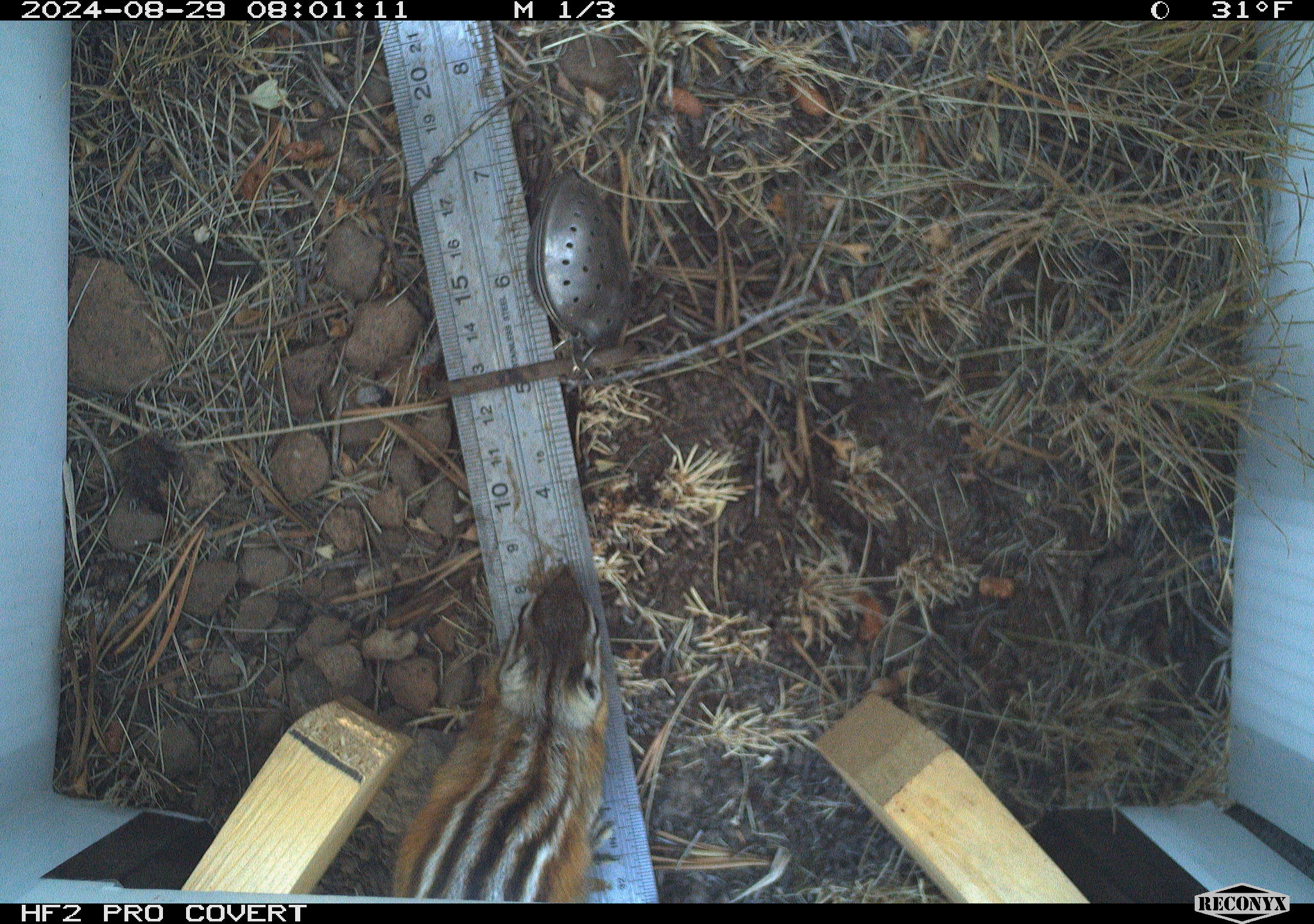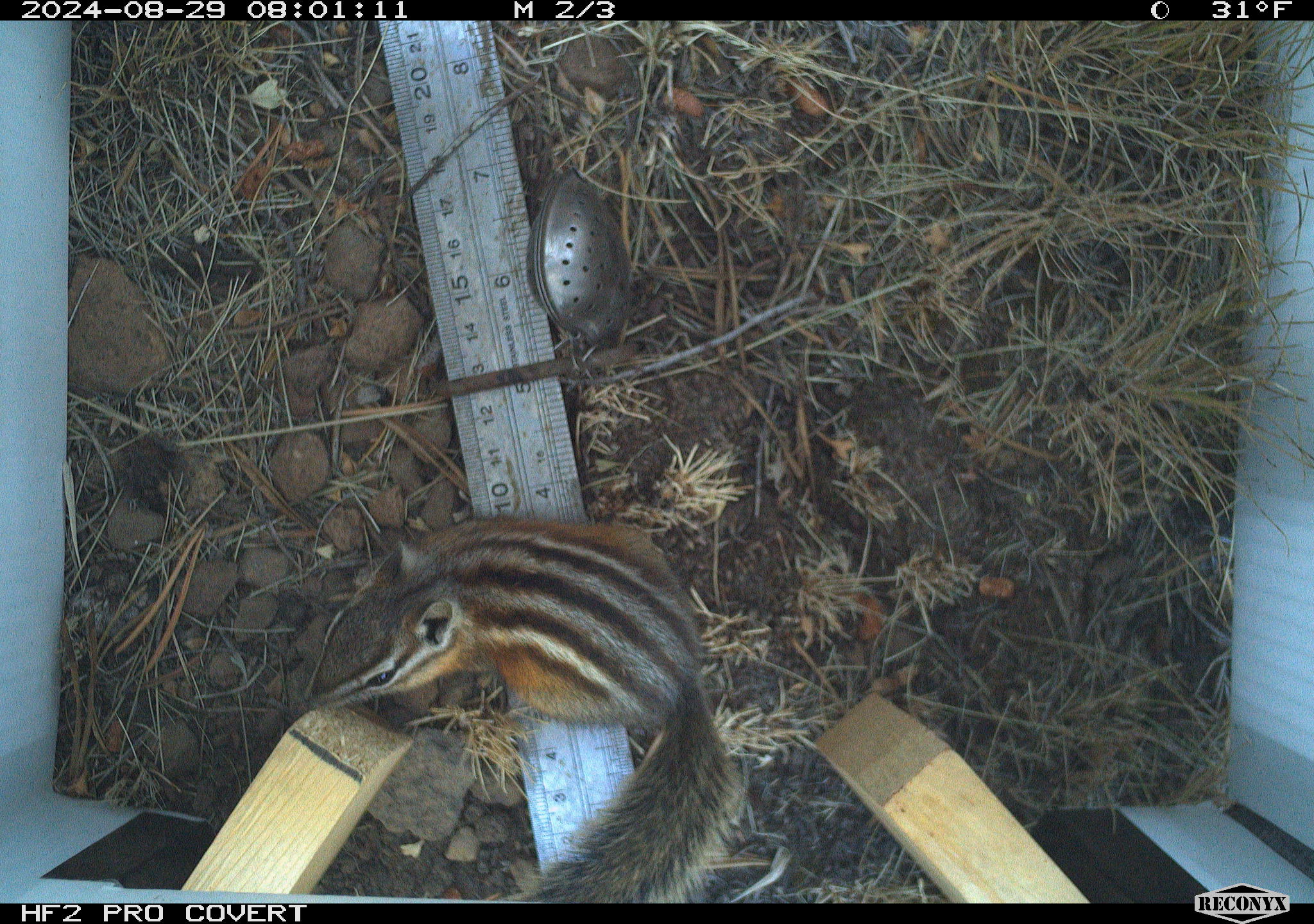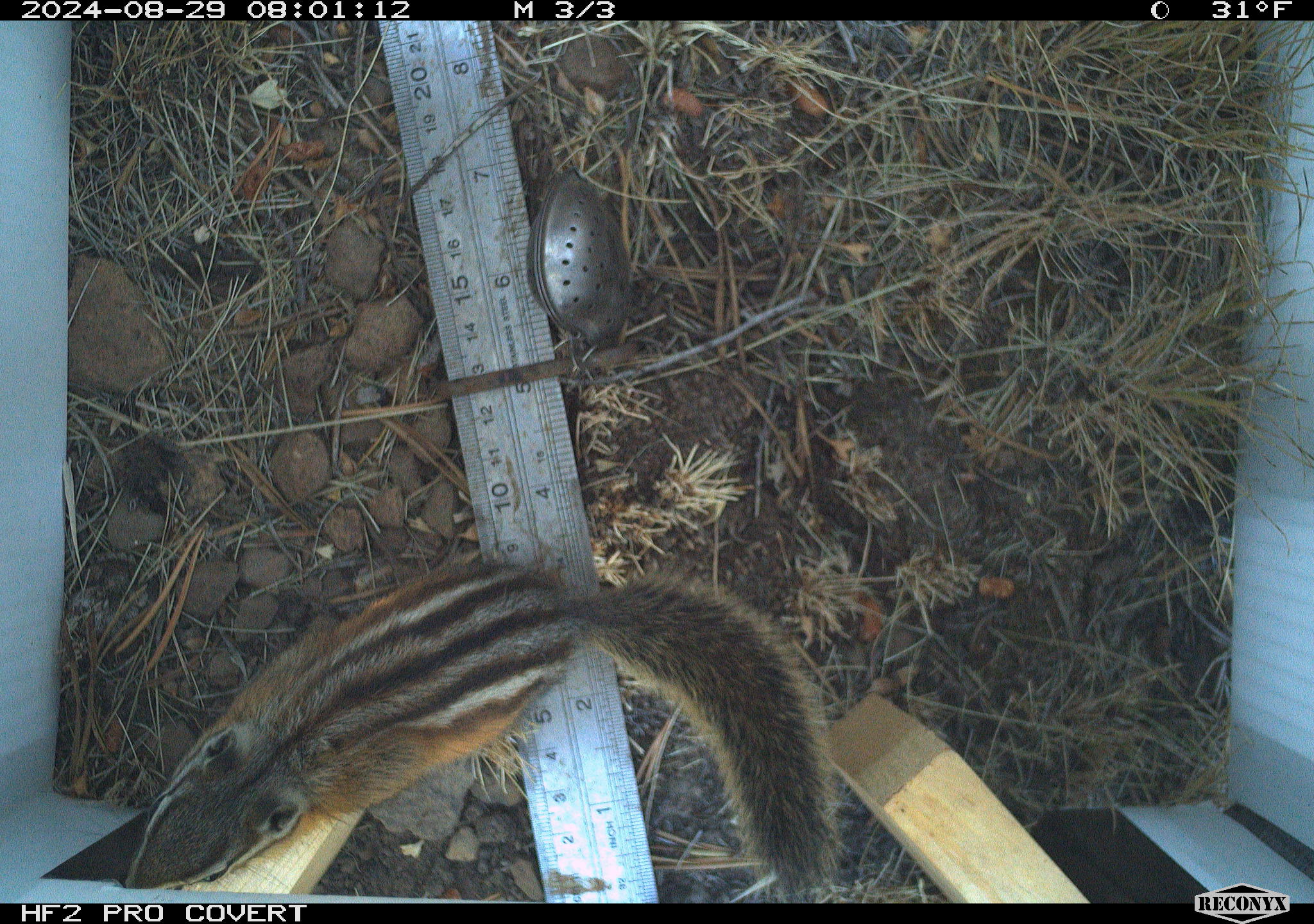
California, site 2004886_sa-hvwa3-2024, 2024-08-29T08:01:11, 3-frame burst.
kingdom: Animalia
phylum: Chordata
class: Mammalia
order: Rodentia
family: Sciuridae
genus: Neotamias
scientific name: Neotamias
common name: western chipmunks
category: neotamias species